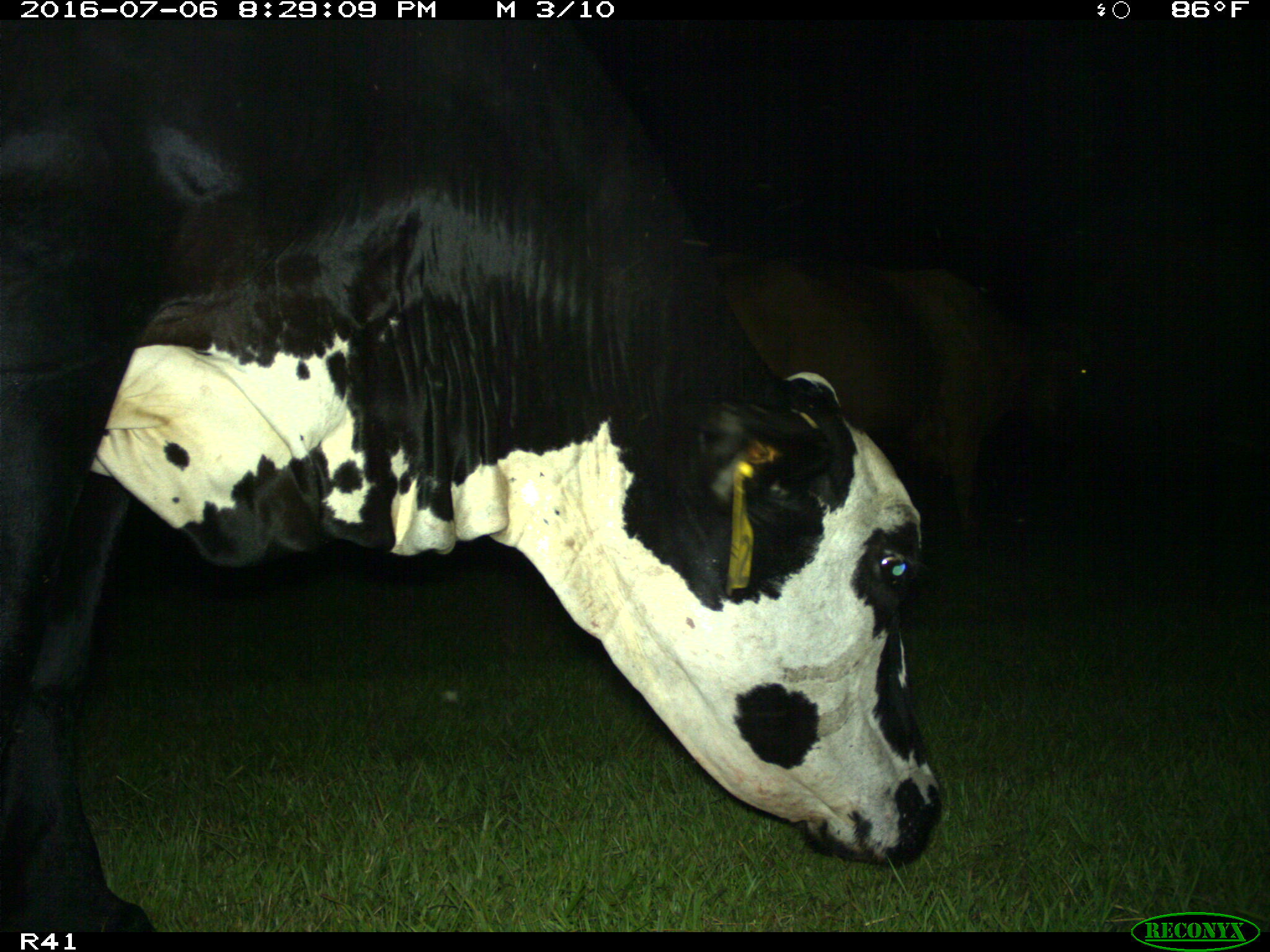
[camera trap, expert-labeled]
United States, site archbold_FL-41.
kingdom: Animalia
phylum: Chordata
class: Mammalia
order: Artiodactyla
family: Bovidae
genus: Bos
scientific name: Bos taurus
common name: domestic cow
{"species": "Bos taurus (domestic cow)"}